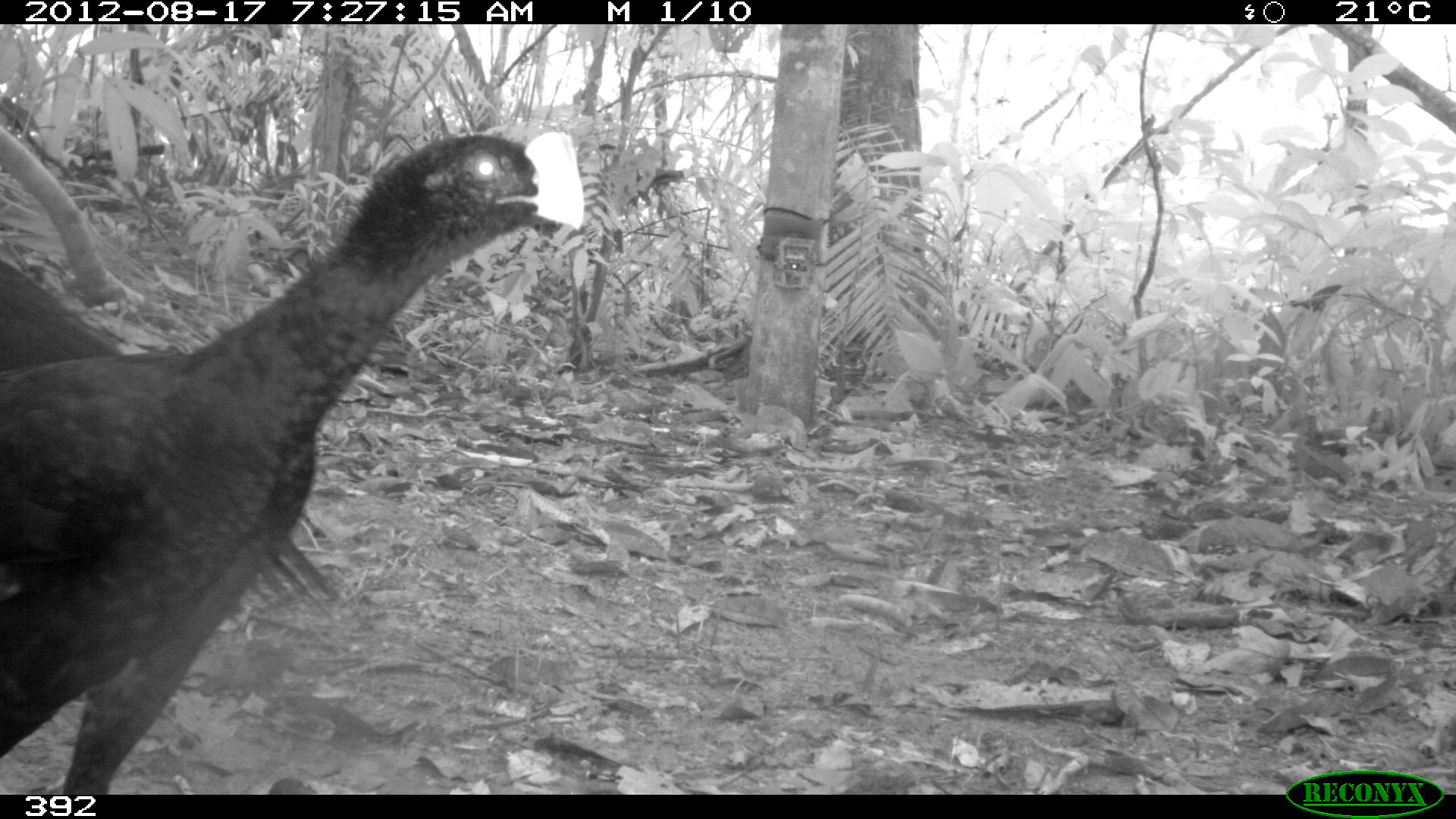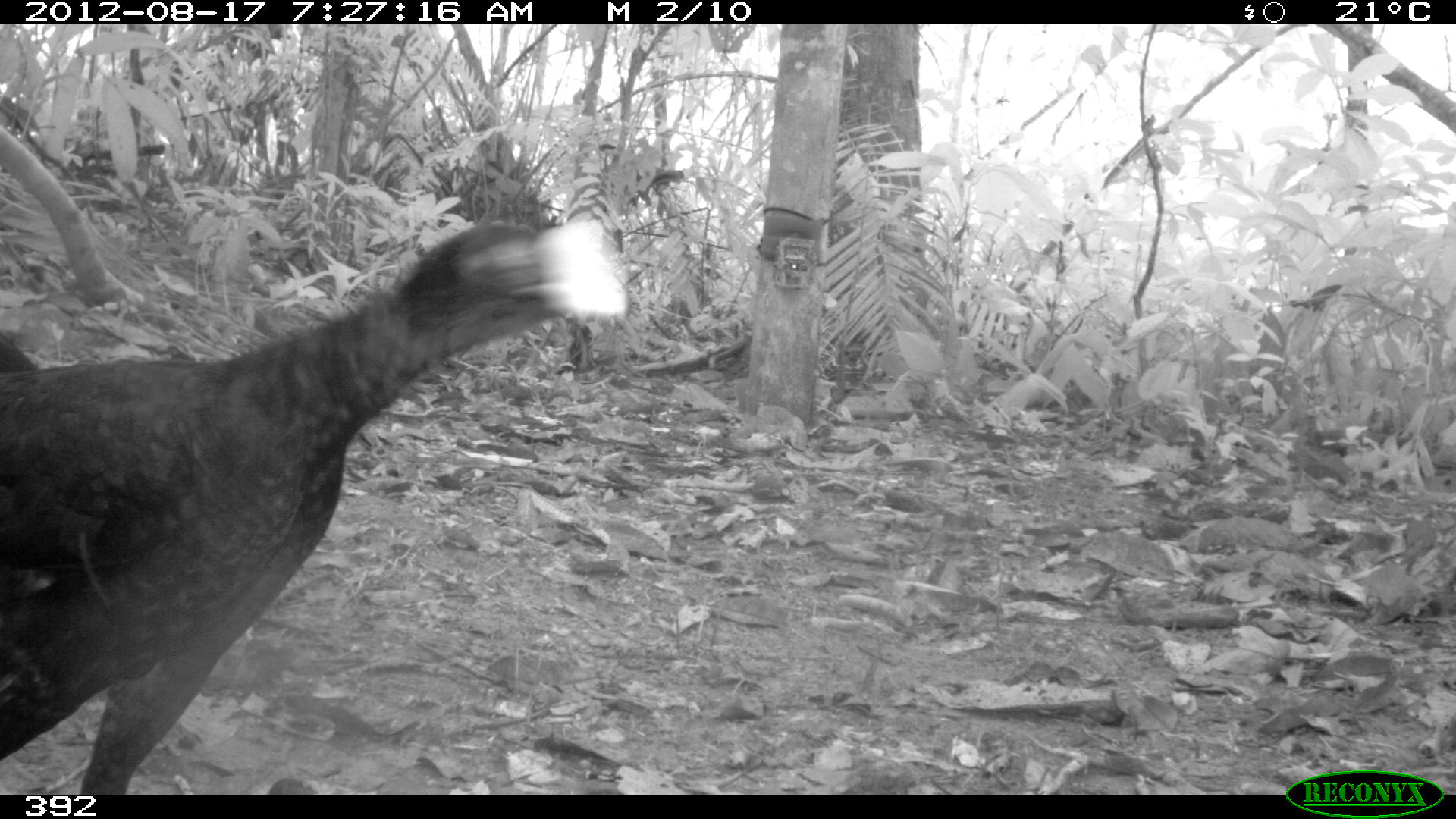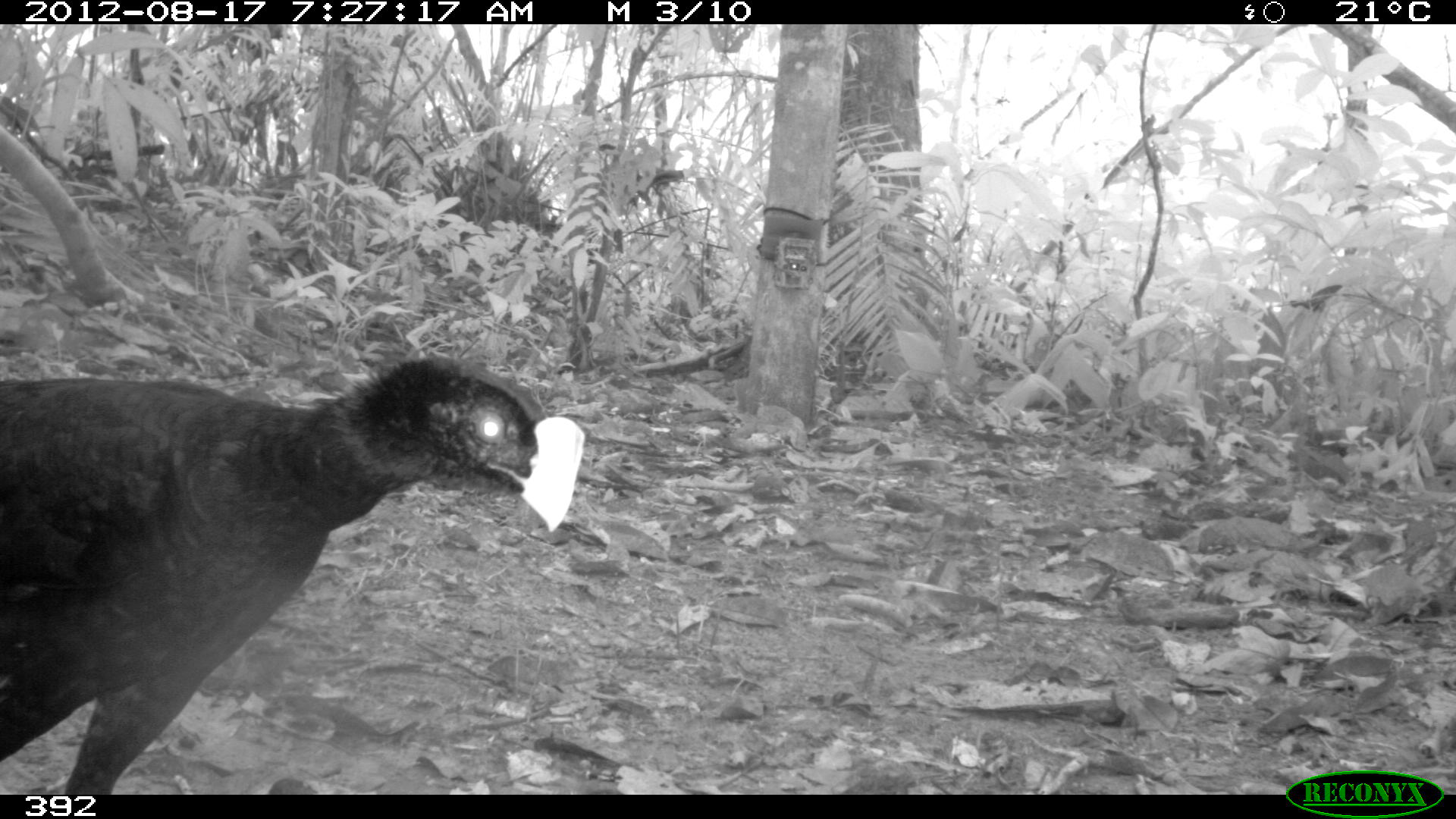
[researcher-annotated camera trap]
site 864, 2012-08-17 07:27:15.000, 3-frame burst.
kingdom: Animalia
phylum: Chordata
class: Aves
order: Galliformes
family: Cracidae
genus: Mitu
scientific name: Mitu tuberosum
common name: razor-billed curassow